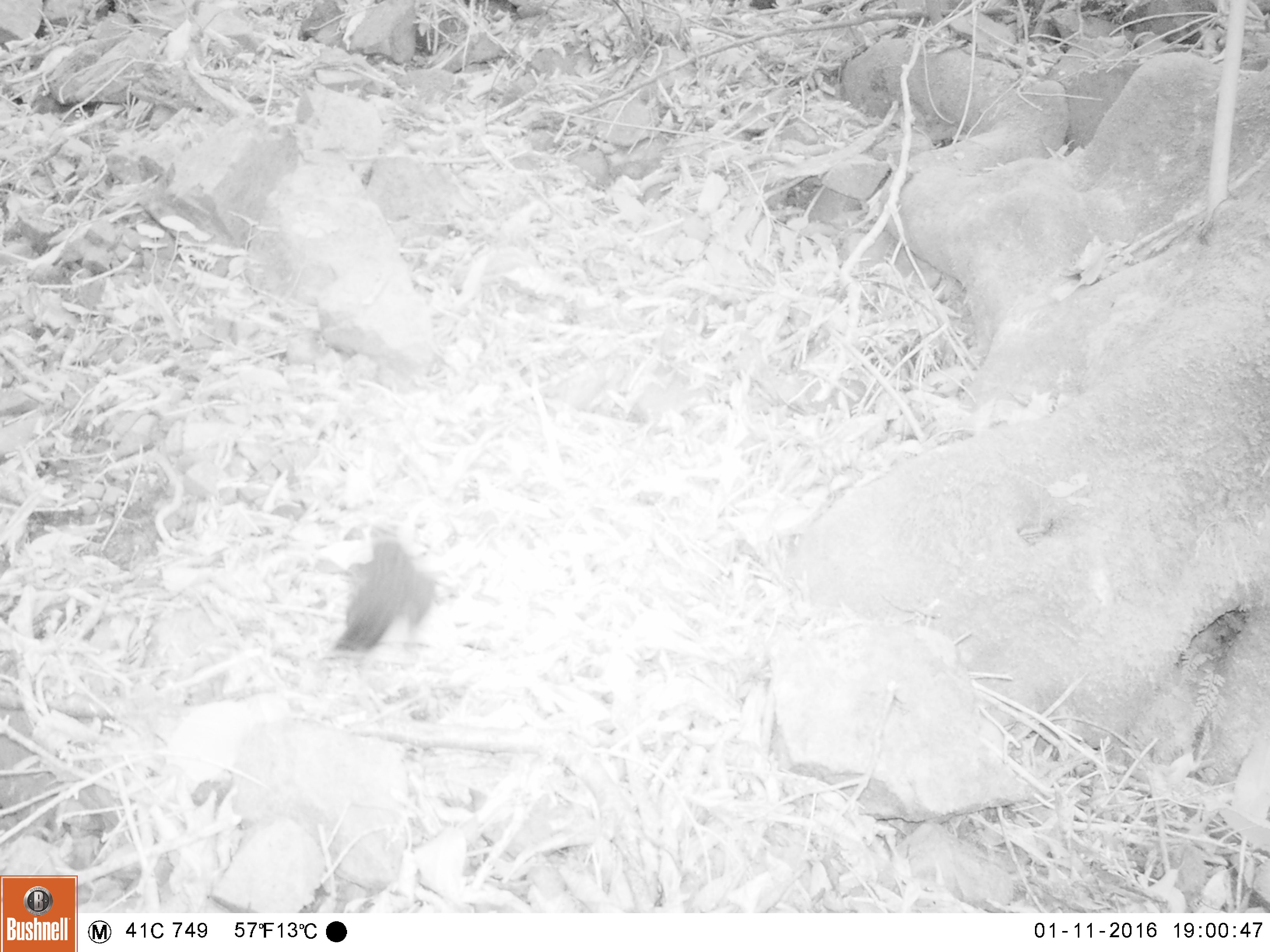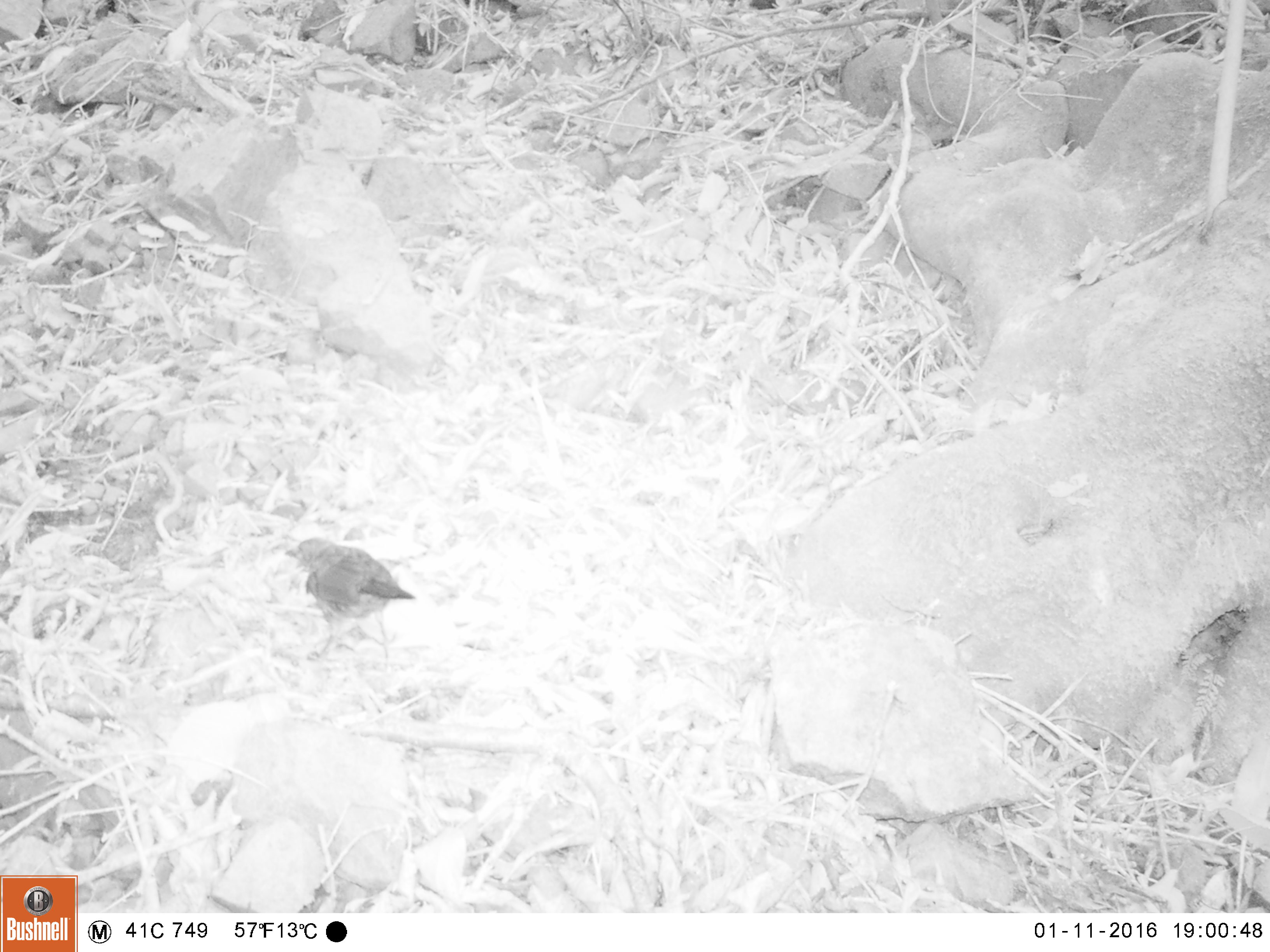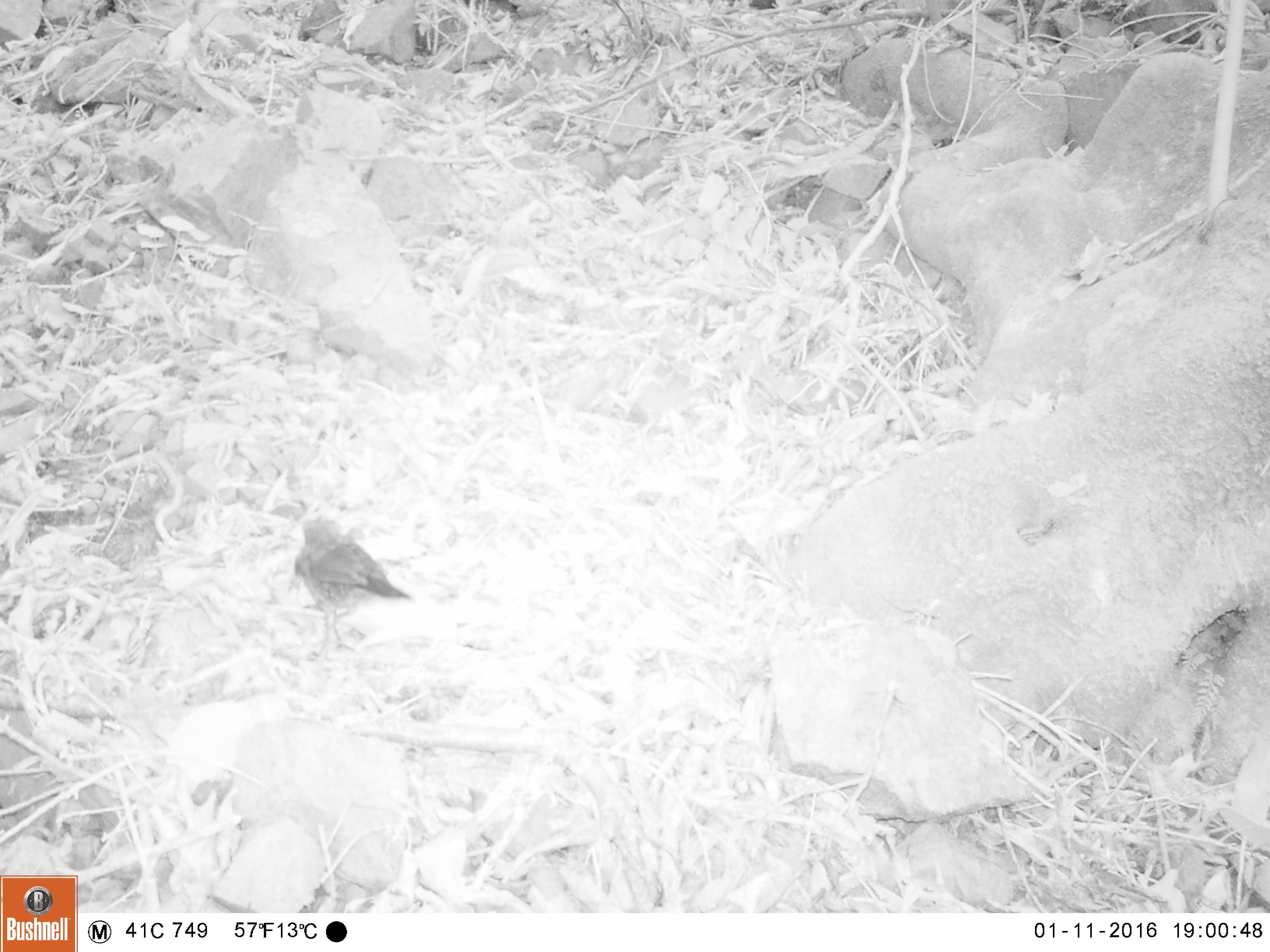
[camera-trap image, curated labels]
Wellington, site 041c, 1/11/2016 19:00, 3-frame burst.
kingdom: Animalia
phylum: Chordata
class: Aves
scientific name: Aves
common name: bird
Bird (Aves).